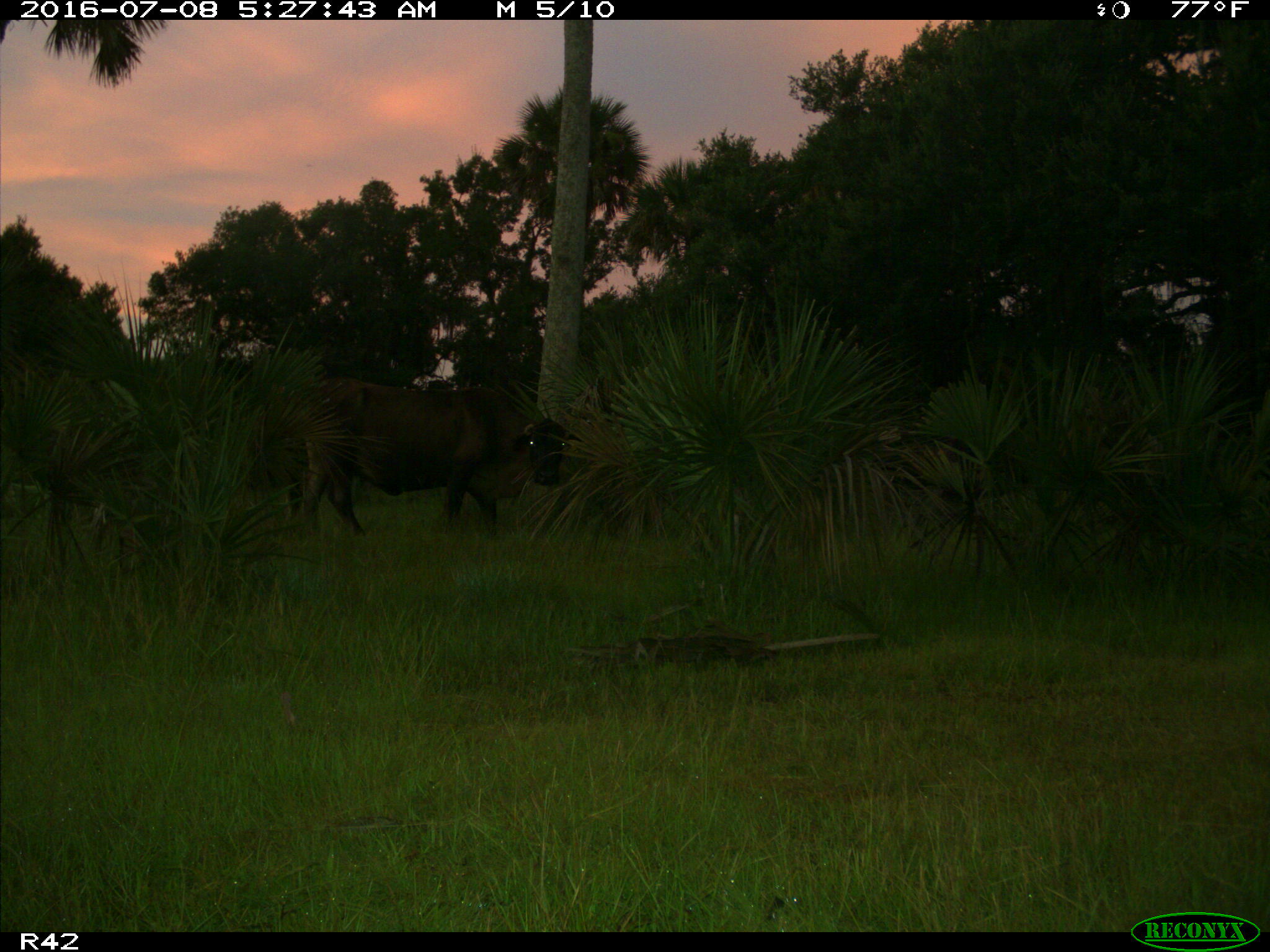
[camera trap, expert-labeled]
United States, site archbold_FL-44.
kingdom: Animalia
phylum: Chordata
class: Mammalia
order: Artiodactyla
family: Bovidae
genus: Bos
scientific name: Bos taurus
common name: domestic cow